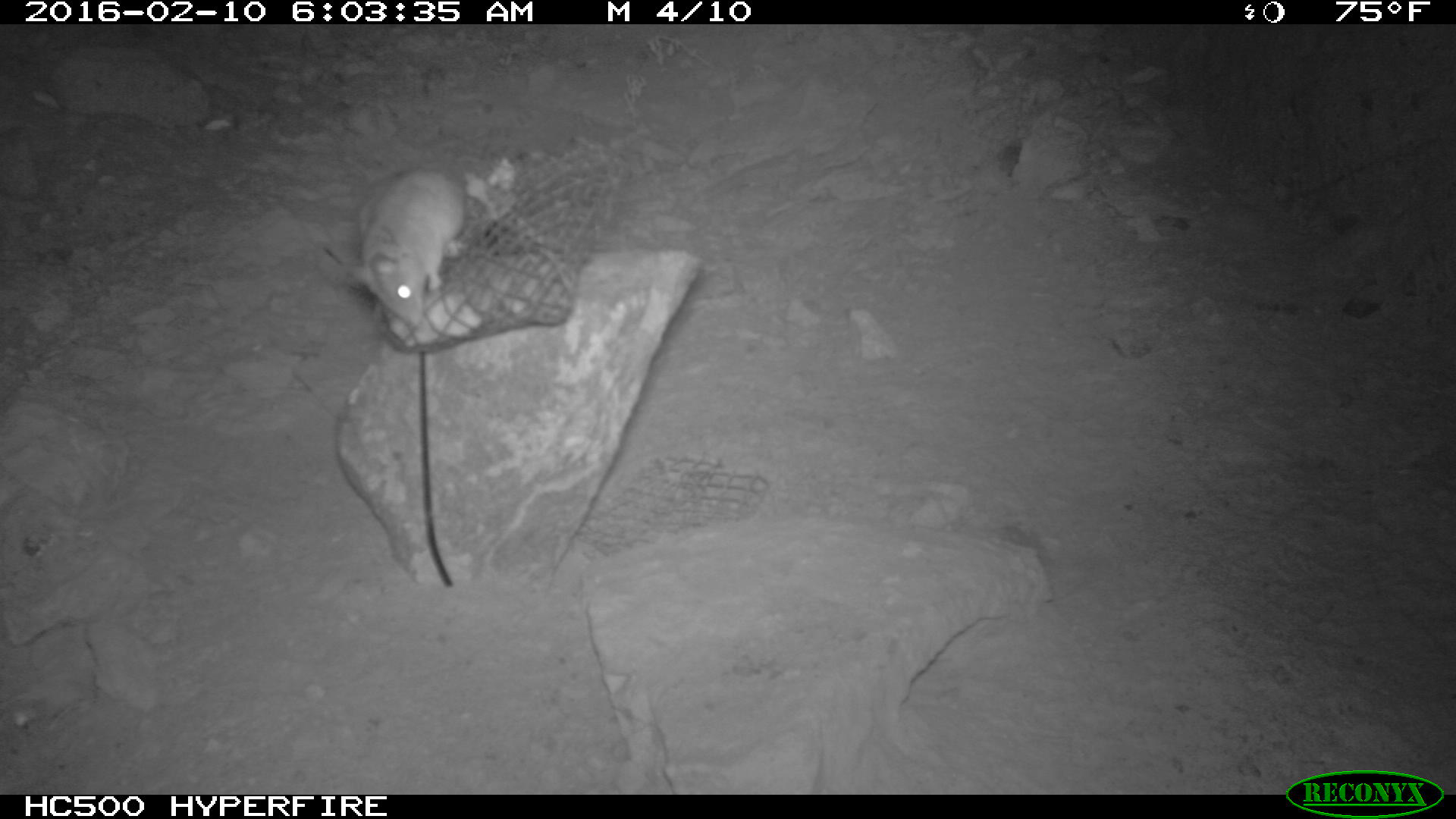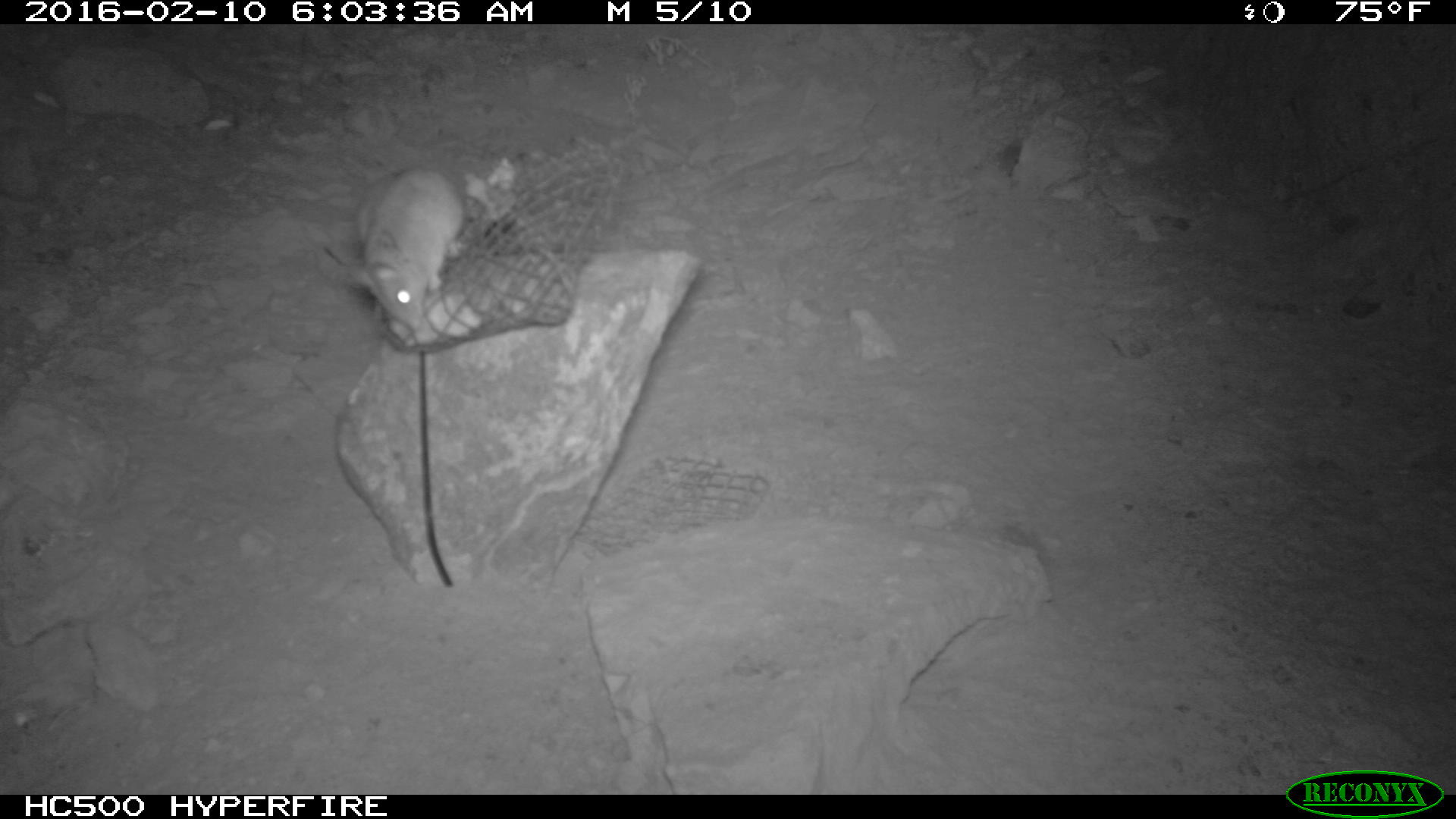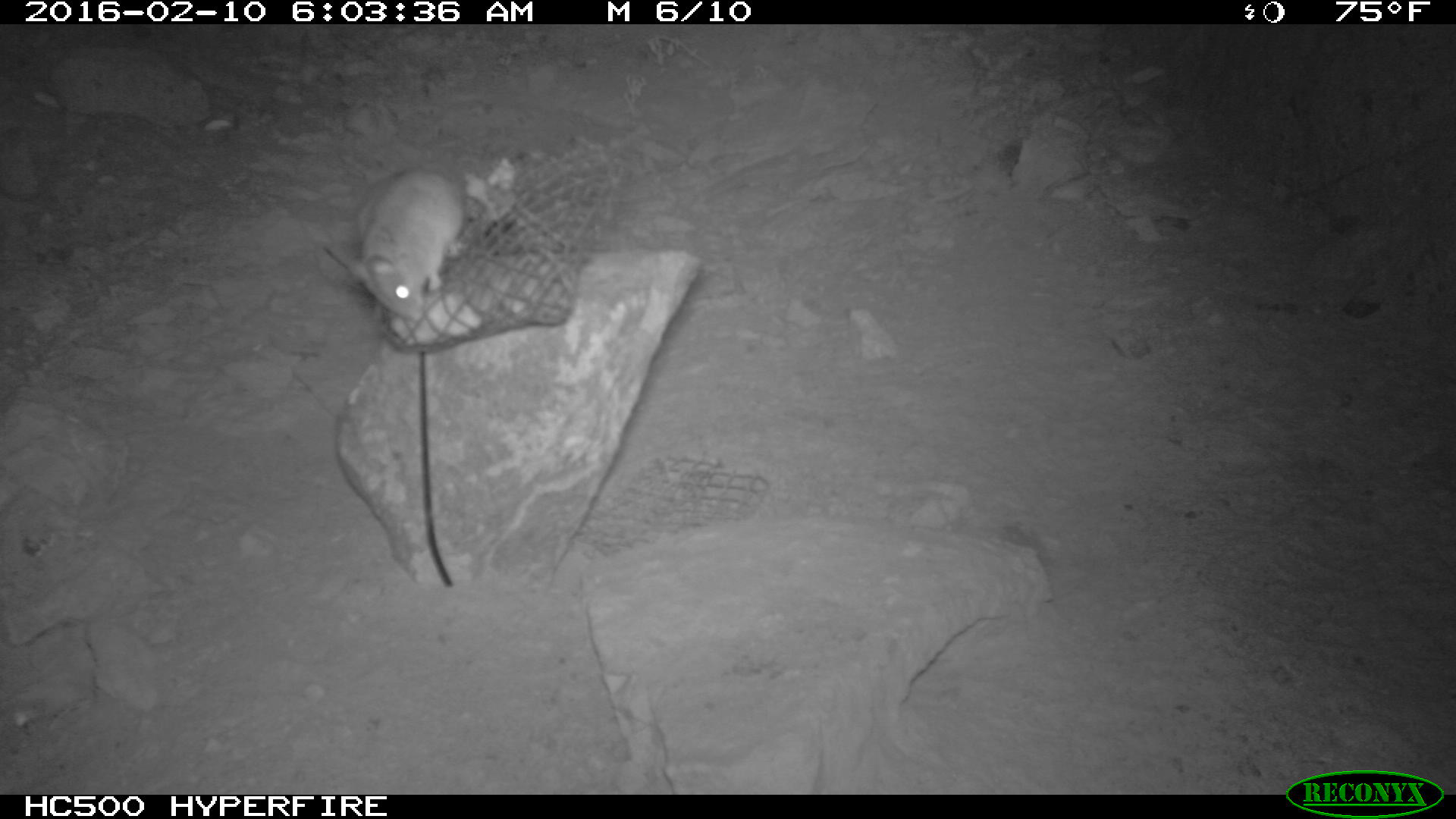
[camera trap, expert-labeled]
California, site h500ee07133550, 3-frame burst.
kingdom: Animalia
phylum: Chordata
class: Mammalia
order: Rodentia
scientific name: Rodentia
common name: rodent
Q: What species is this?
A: Rodent (Rodentia).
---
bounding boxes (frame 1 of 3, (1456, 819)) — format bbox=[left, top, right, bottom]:
rodent: bbox=[348, 165, 468, 327]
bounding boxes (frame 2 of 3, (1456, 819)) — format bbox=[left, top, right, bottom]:
rodent: bbox=[343, 167, 465, 334]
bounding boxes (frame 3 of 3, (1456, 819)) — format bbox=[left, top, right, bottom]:
rodent: bbox=[350, 168, 466, 321]